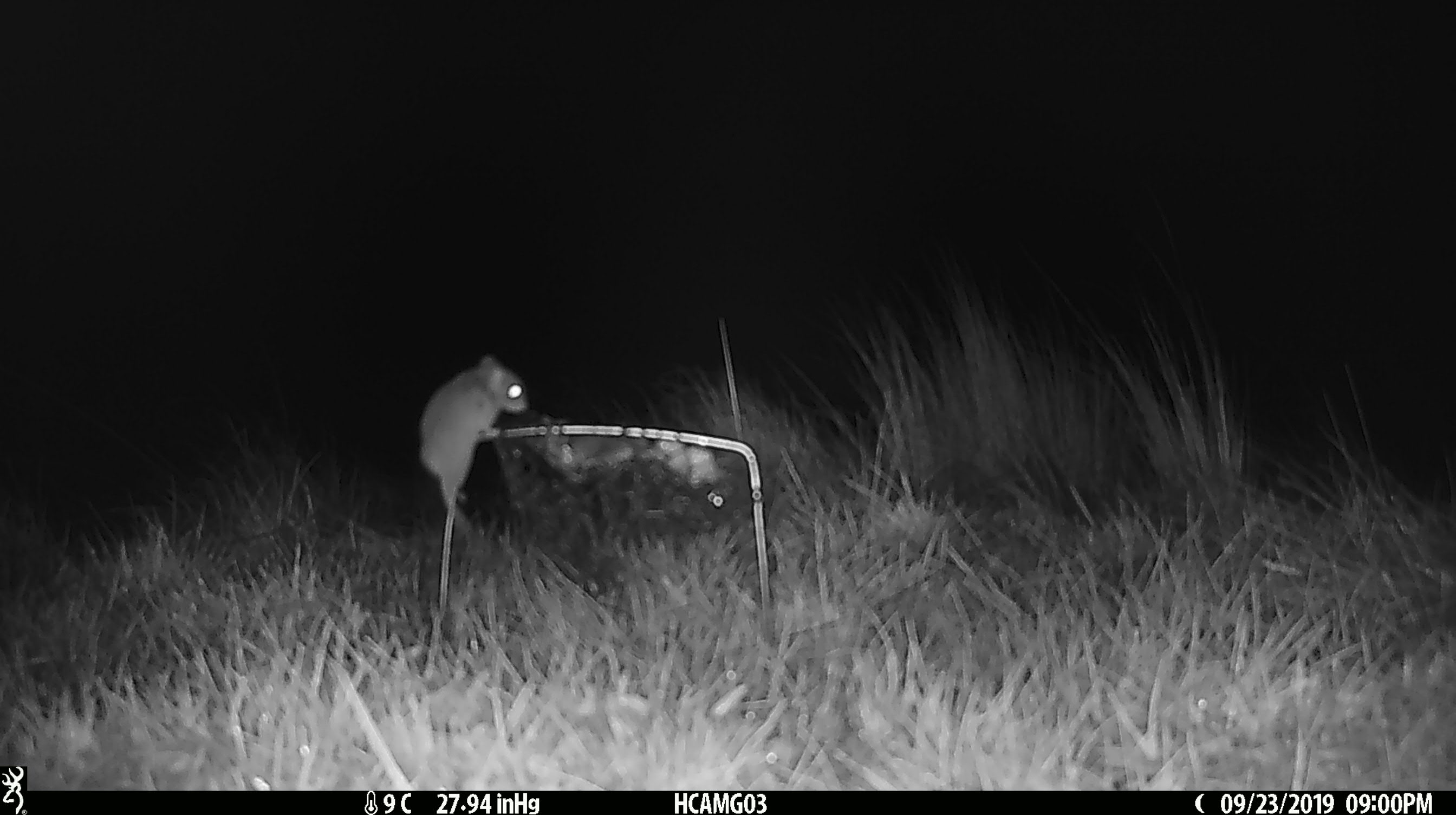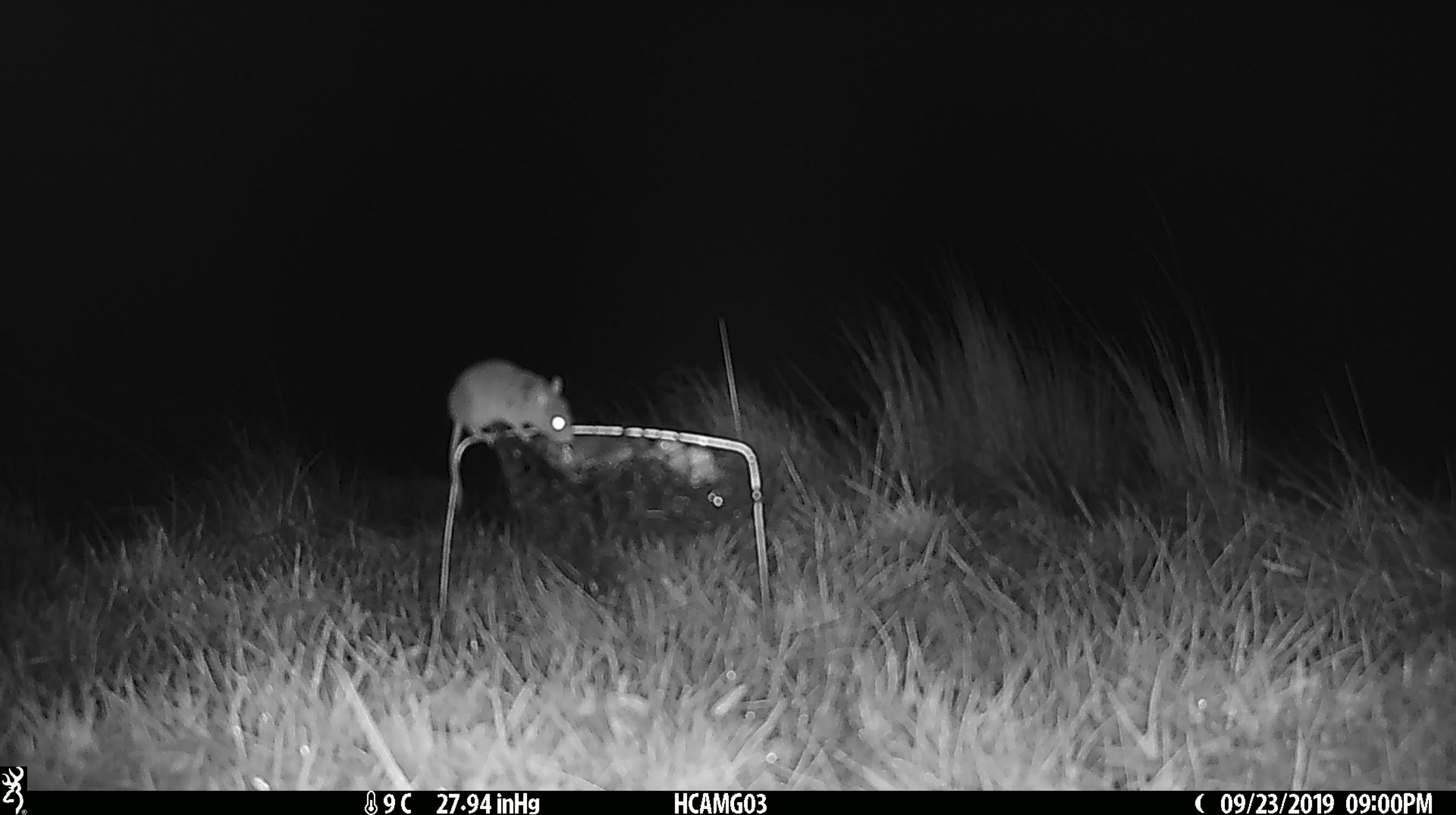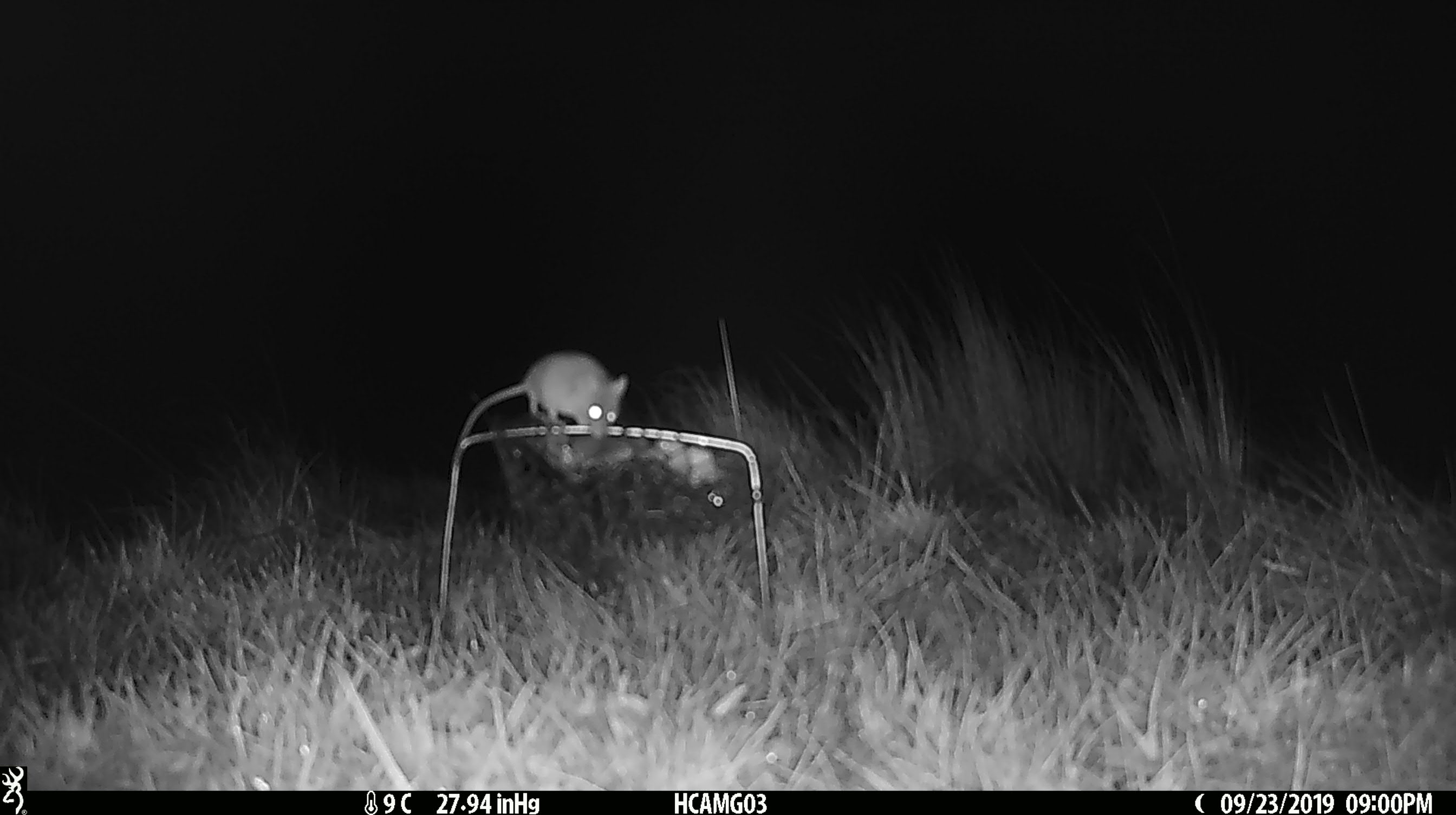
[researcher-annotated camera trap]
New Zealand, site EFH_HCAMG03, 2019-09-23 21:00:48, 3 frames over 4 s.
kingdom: Animalia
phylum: Chordata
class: Mammalia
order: Rodentia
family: Muridae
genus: Mus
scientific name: Mus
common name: mouse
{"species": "mouse (Mus)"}